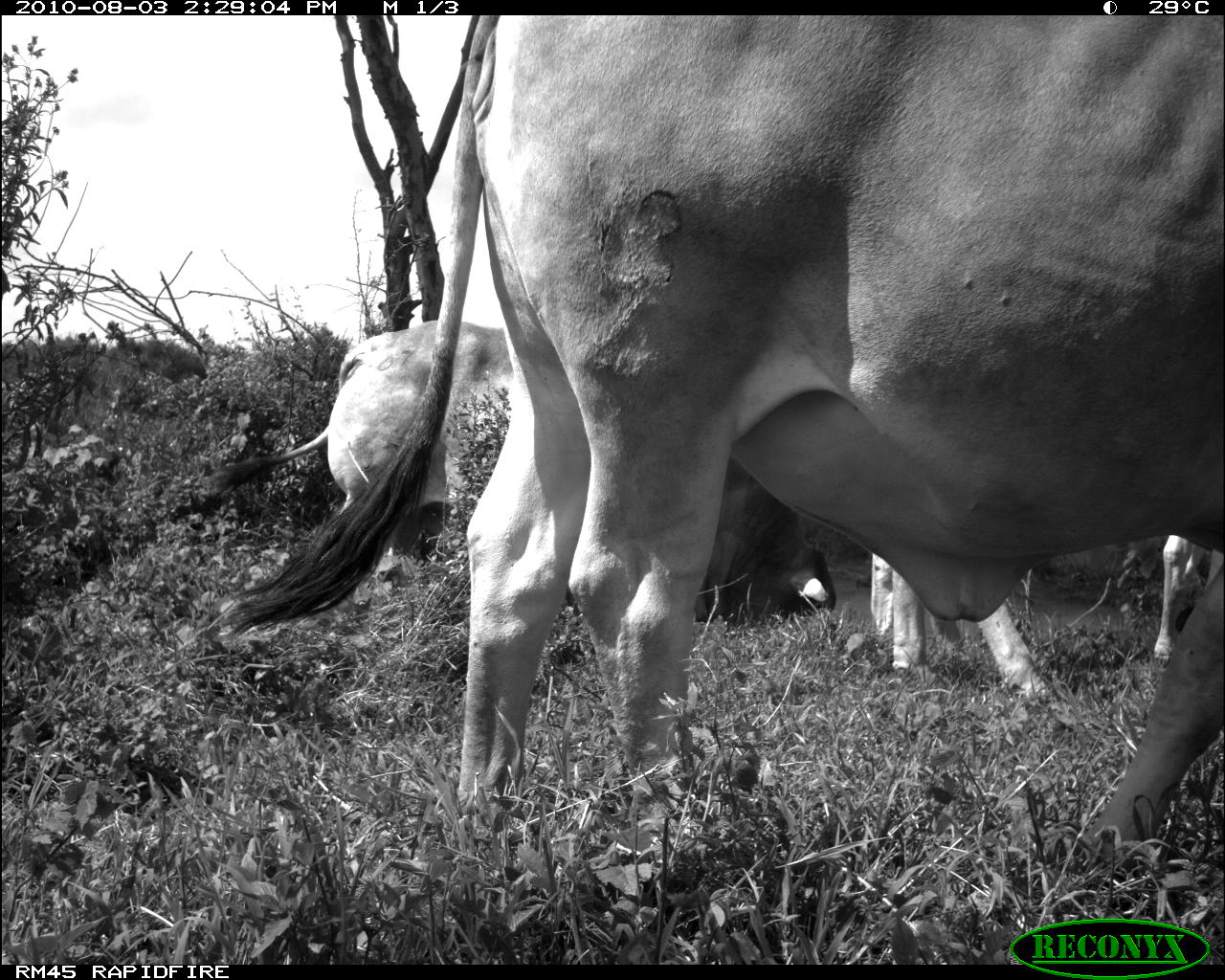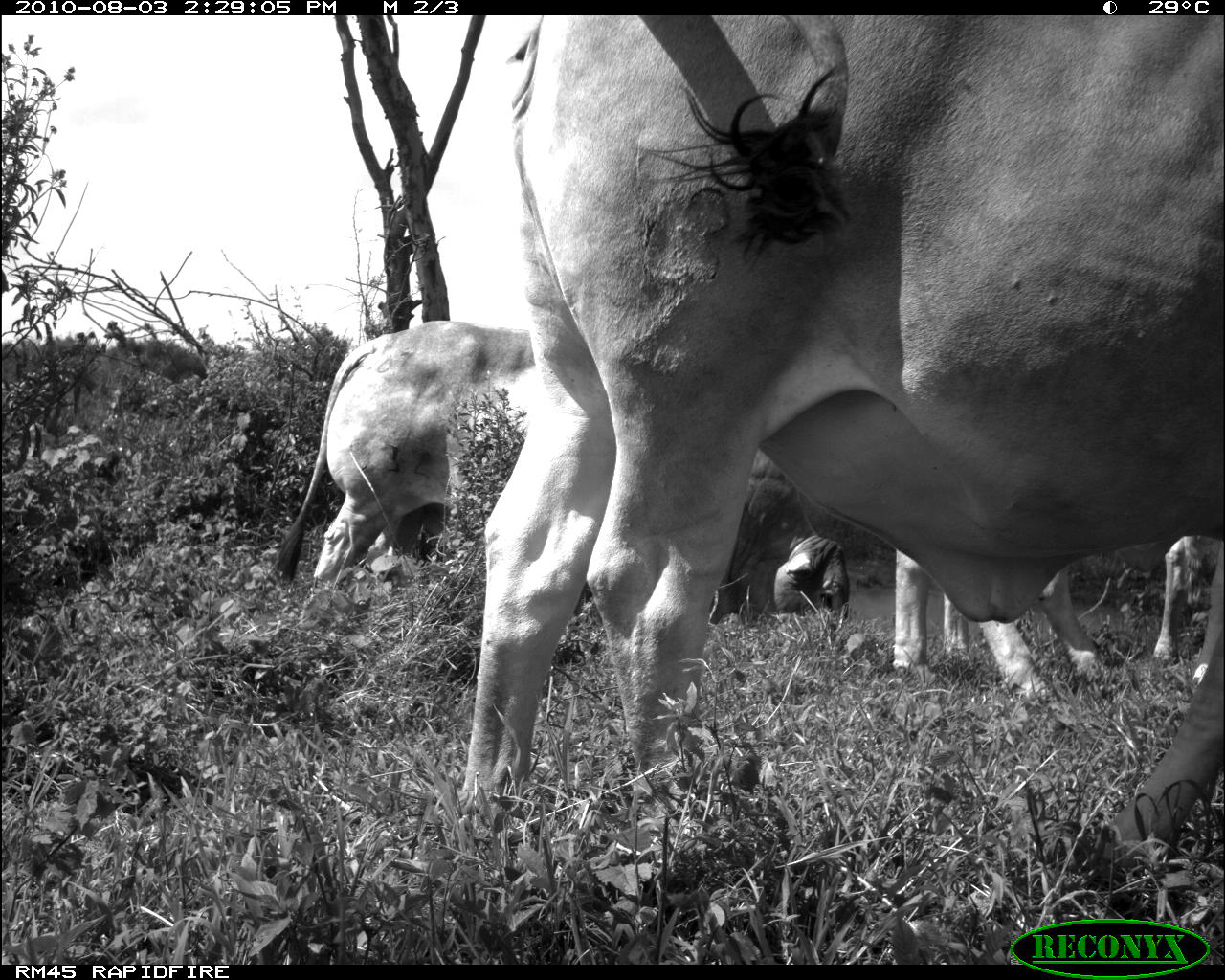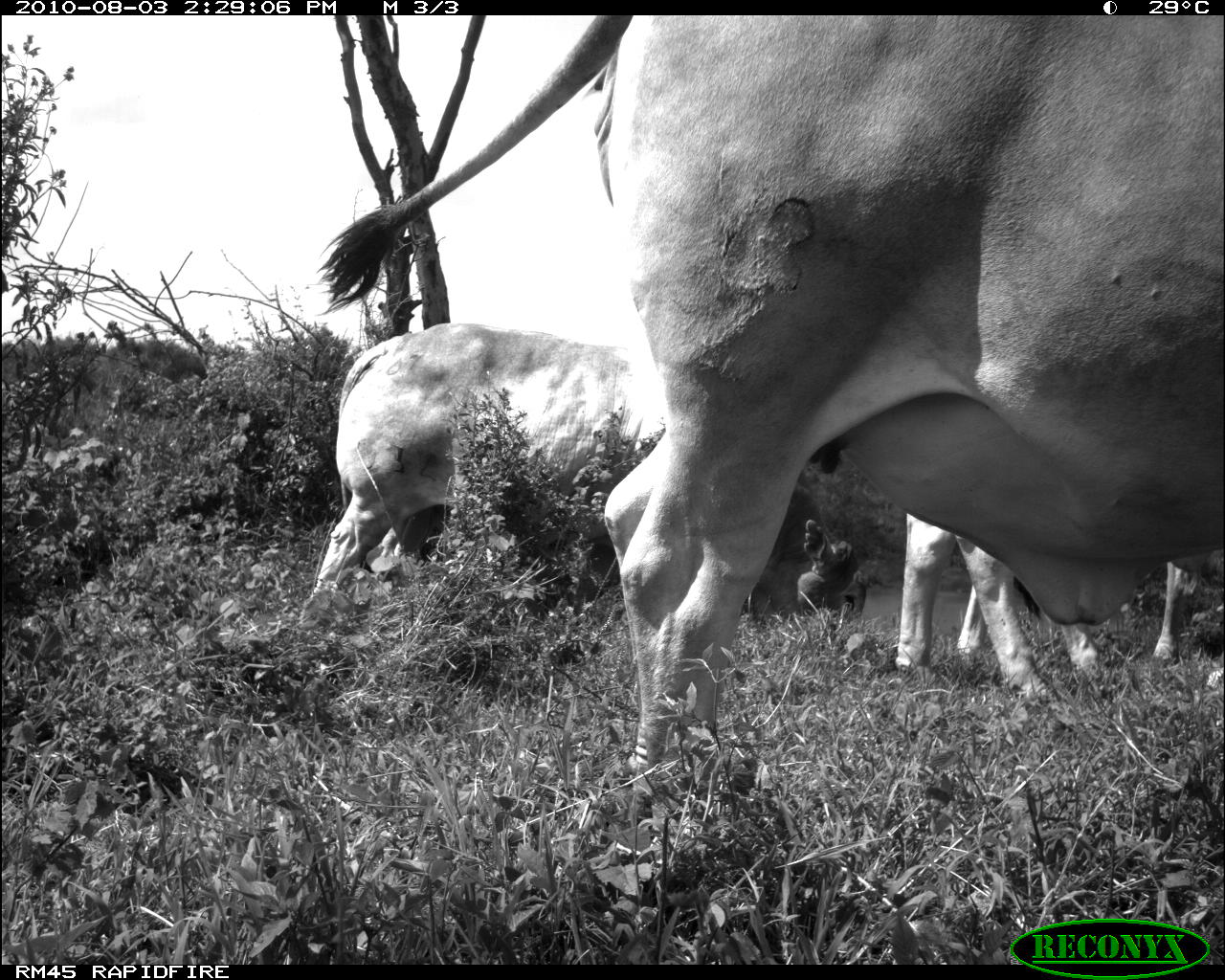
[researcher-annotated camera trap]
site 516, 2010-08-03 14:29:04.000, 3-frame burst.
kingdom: Animalia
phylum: Chordata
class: Mammalia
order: Artiodactyla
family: Bovidae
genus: Bos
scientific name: Bos taurus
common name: domestic cattle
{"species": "Bos taurus (domestic cattle)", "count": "3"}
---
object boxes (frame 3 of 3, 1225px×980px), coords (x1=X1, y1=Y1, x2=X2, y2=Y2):
bos taurus: (x1=313, y1=17, x2=1225, y2=794); (x1=308, y1=323, x2=870, y2=620); (x1=893, y1=514, x2=1105, y2=701); (x1=1153, y1=560, x2=1203, y2=663)